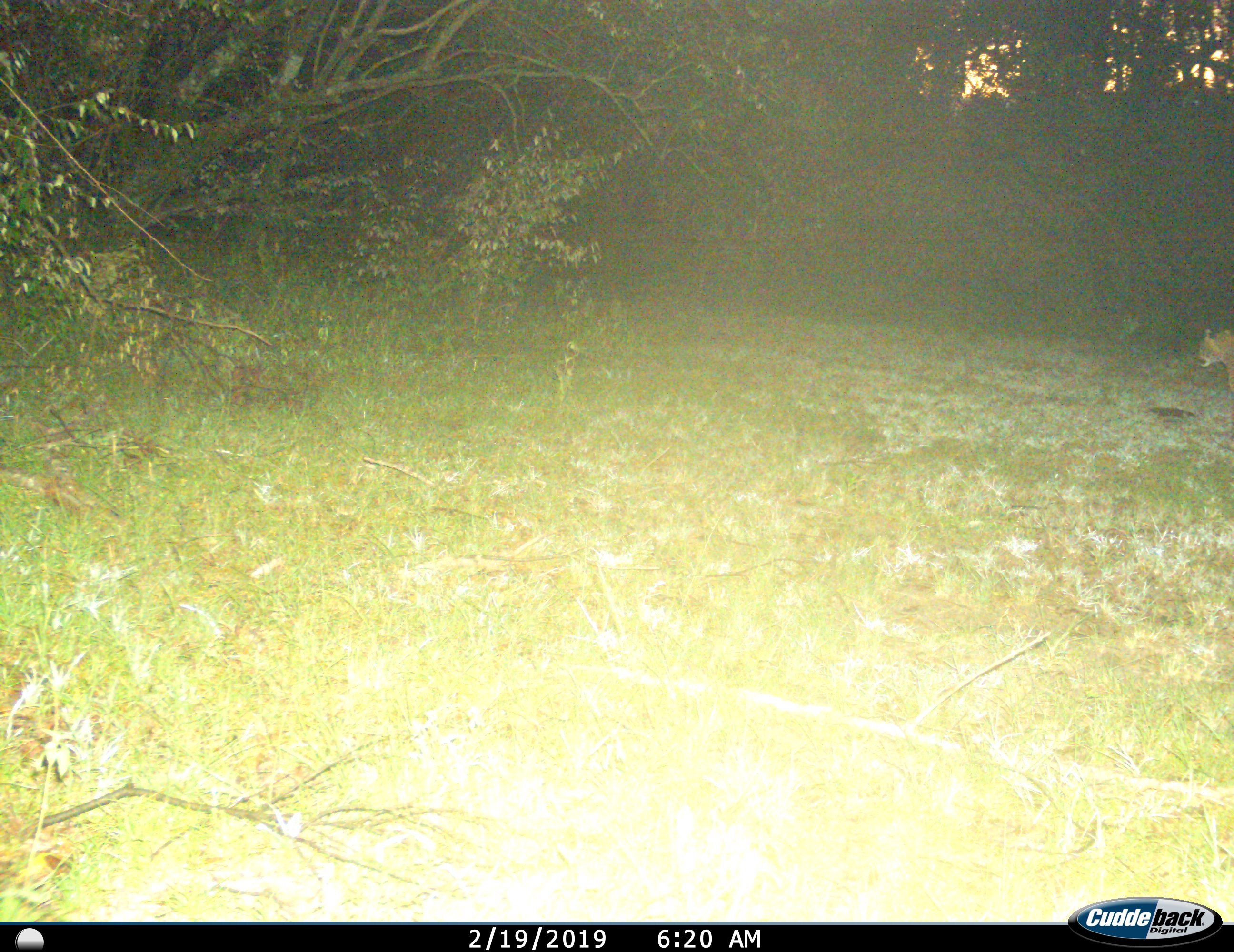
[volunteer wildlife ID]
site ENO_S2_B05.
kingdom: Animalia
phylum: Chordata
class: Mammalia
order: Carnivora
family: Felidae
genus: Panthera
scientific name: Panthera pardus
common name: leopard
Leopard (Panthera pardus), count 1. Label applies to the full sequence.